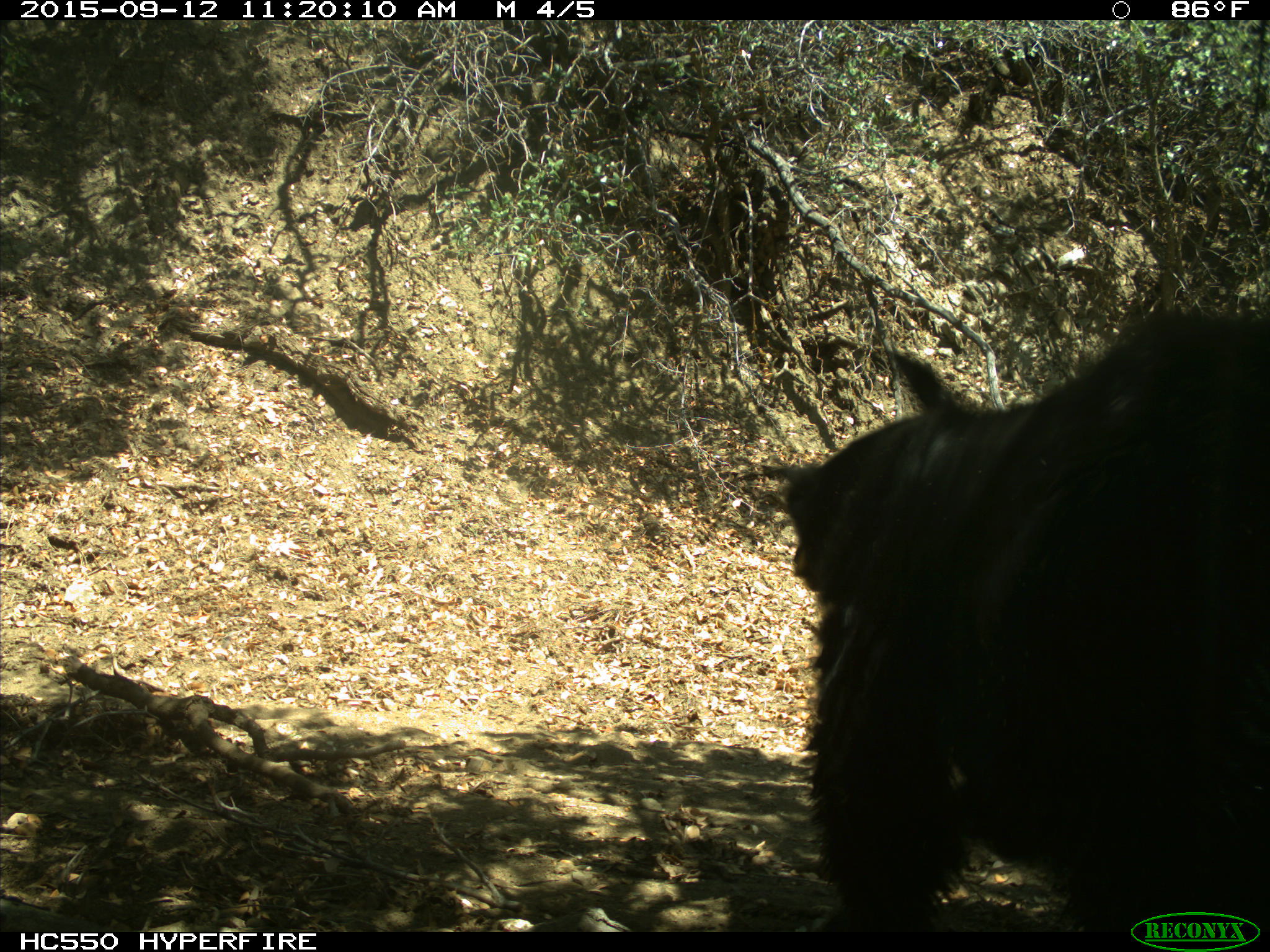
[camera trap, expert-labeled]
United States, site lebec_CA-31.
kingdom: Animalia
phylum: Chordata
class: Mammalia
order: Carnivora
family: Ursidae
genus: Ursus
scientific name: Ursus americanus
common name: american black bear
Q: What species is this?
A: Ursus americanus (american black bear).